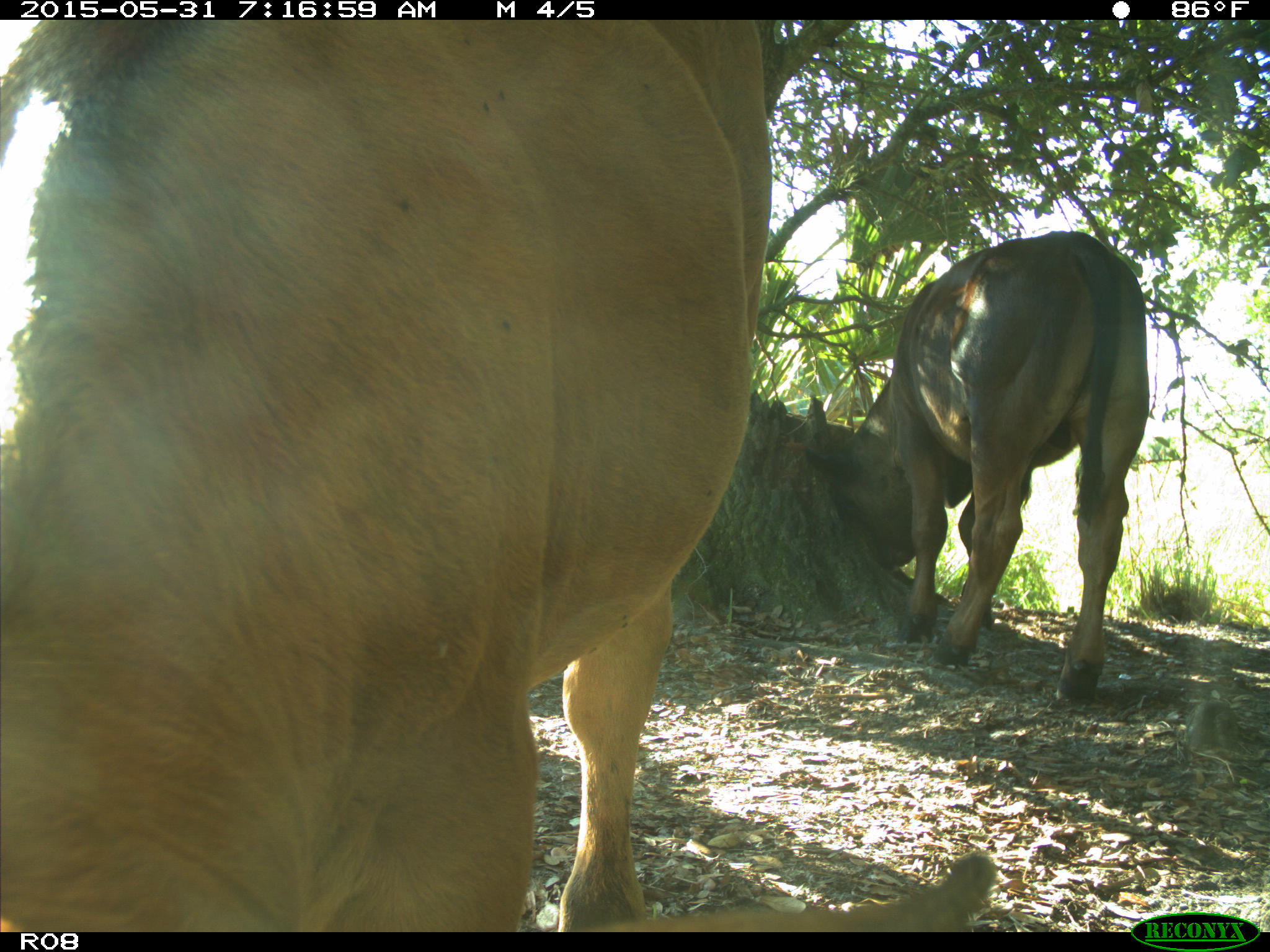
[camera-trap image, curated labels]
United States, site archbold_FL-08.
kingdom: Animalia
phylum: Chordata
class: Mammalia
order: Artiodactyla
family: Bovidae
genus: Bos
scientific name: Bos taurus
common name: domestic cow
Bos taurus (domestic cow).